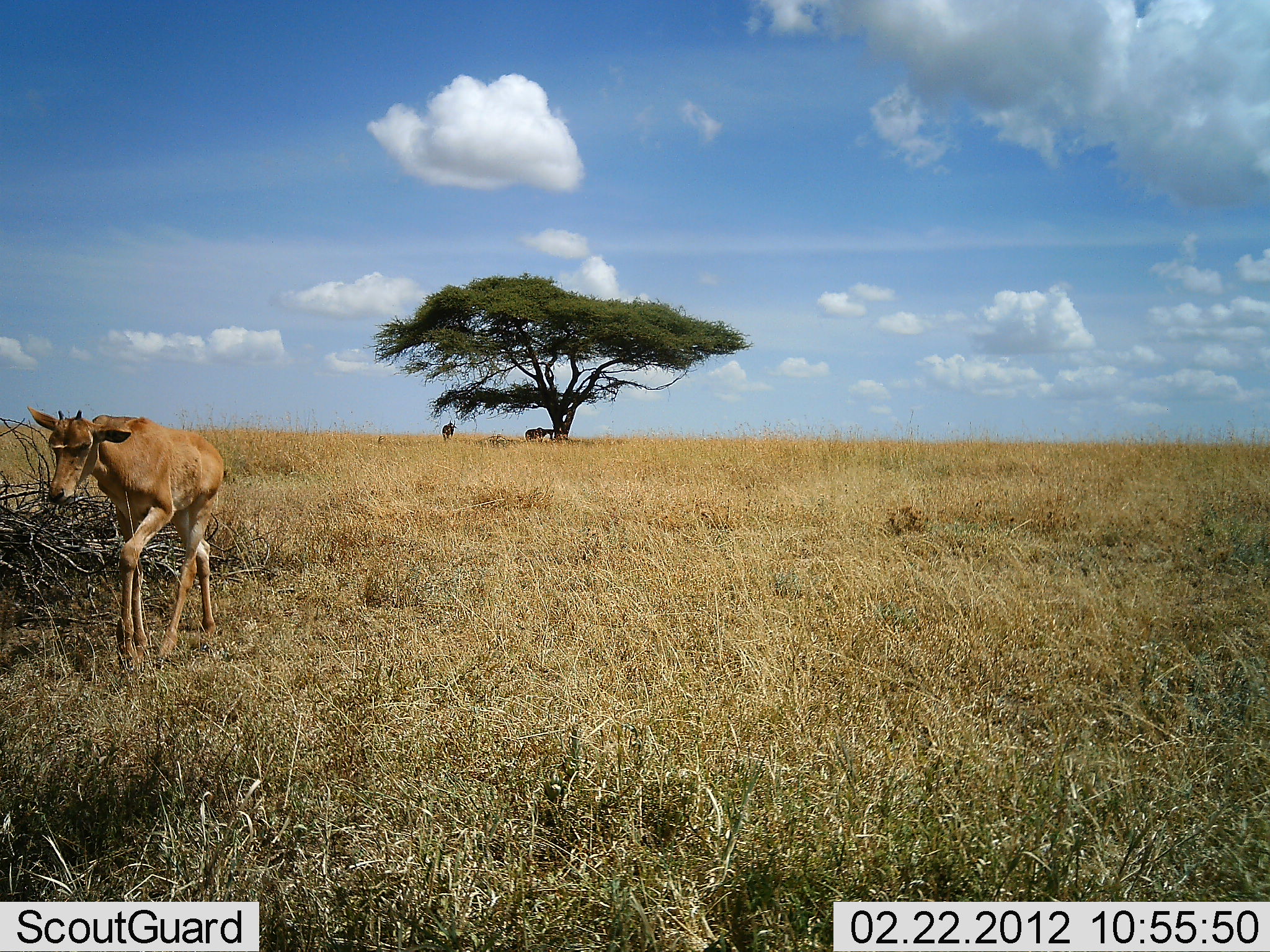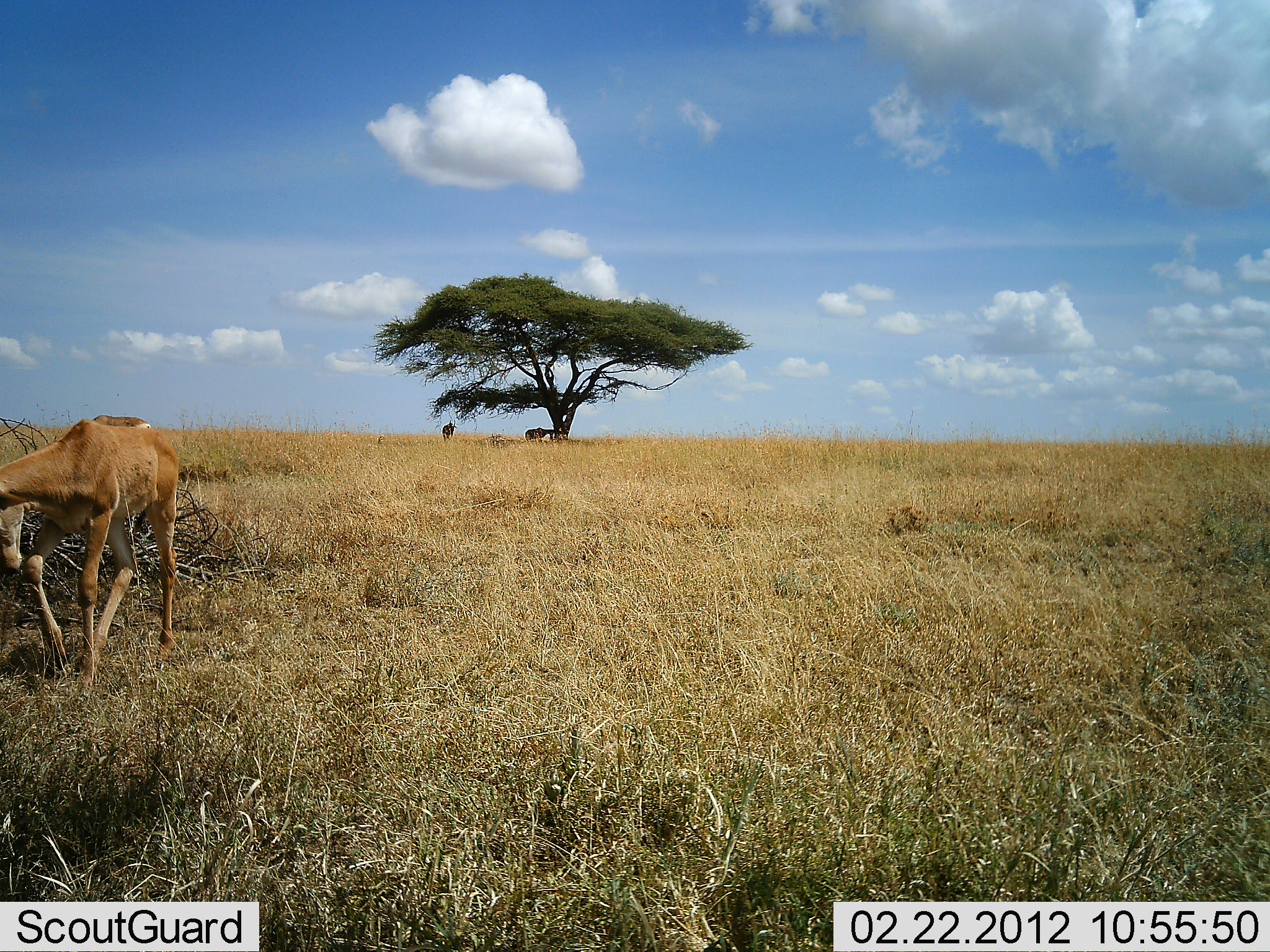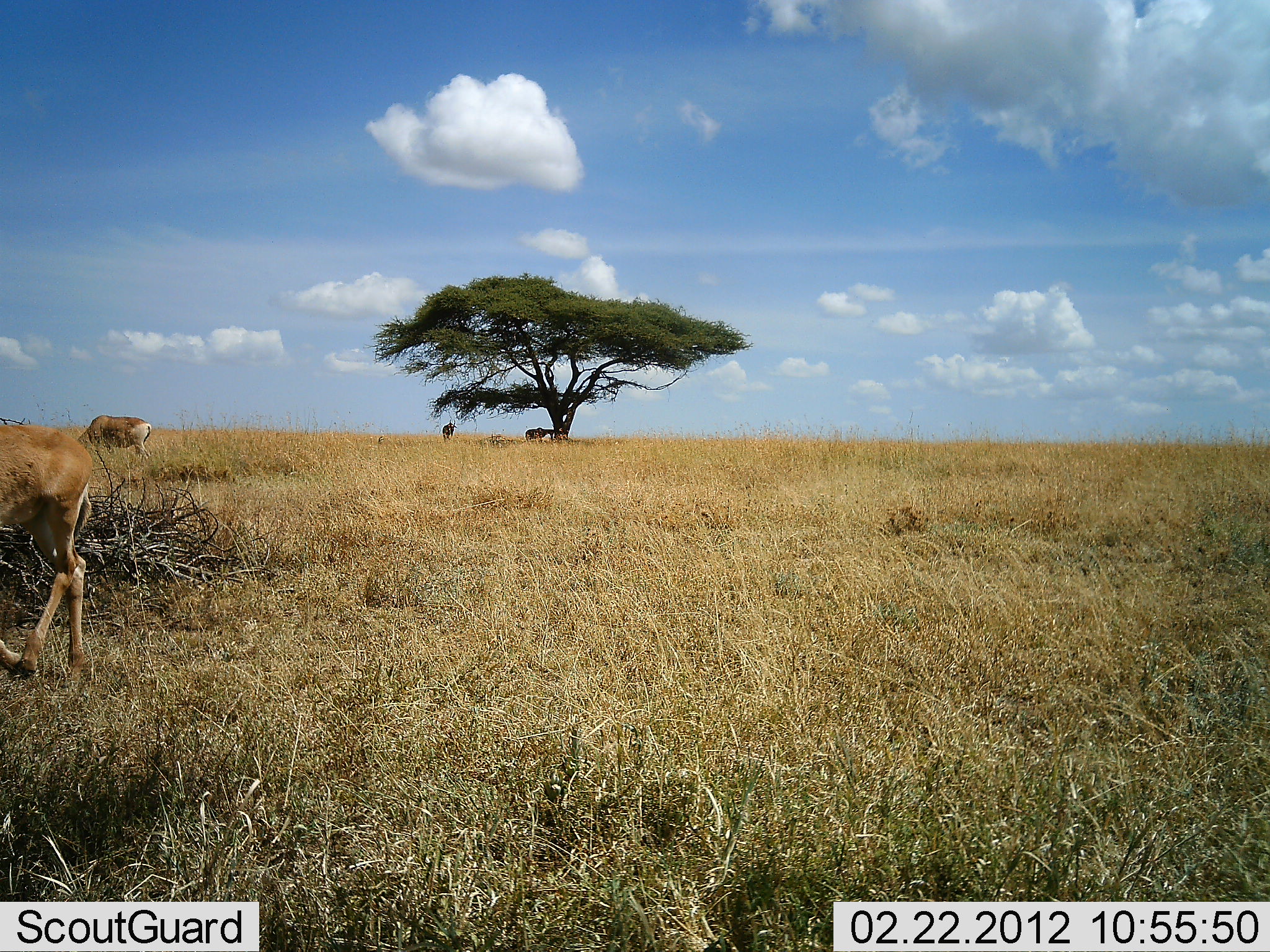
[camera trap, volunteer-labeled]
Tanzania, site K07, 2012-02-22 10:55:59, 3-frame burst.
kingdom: Animalia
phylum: Chordata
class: Mammalia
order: Artiodactyla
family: Bovidae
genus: Alcelaphus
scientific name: Alcelaphus buselaphus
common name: hartebeest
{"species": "hartebeest (Alcelaphus buselaphus)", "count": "2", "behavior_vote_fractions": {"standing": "59%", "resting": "5%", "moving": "86%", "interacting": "0%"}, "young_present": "77%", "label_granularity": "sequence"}